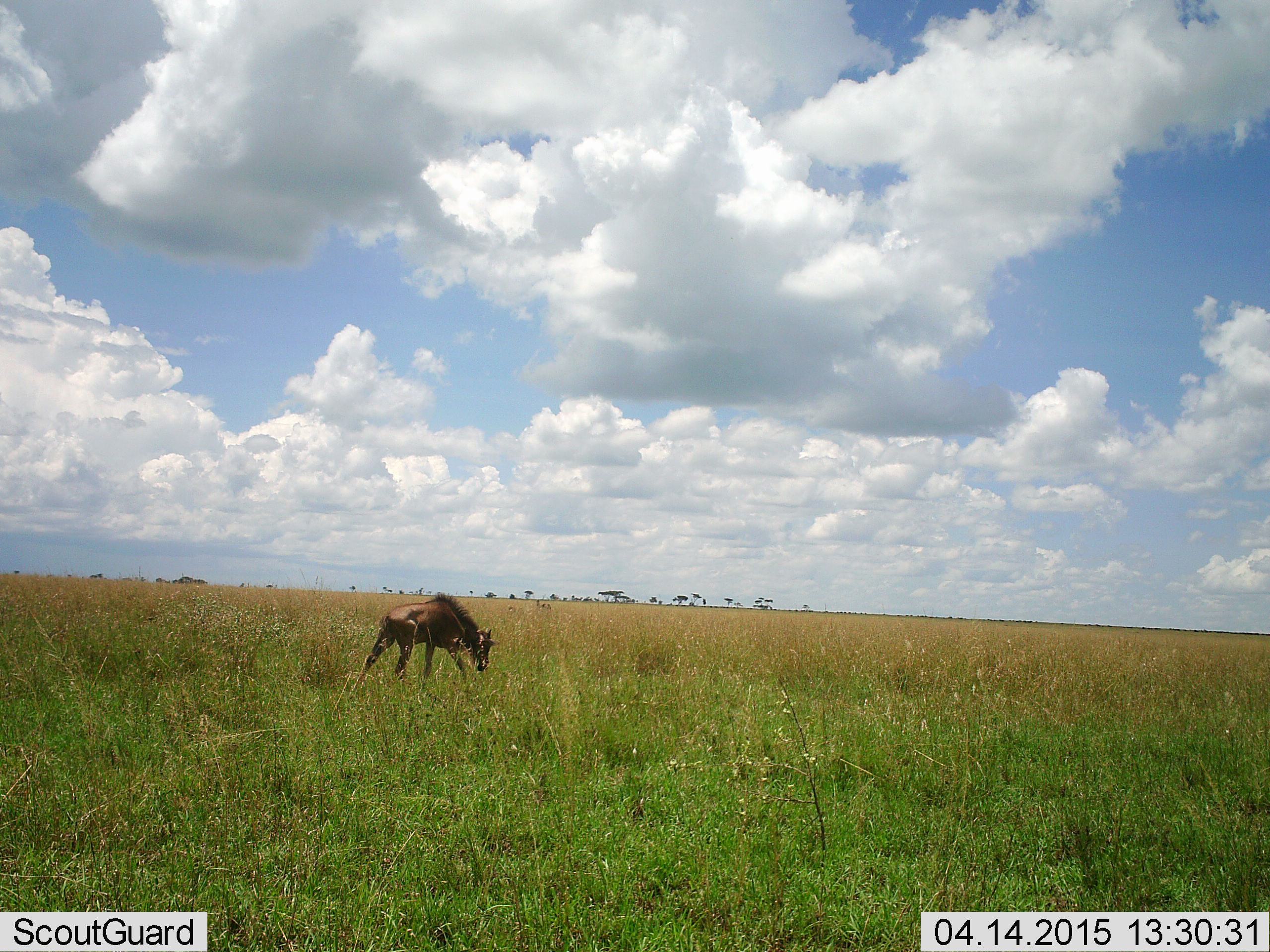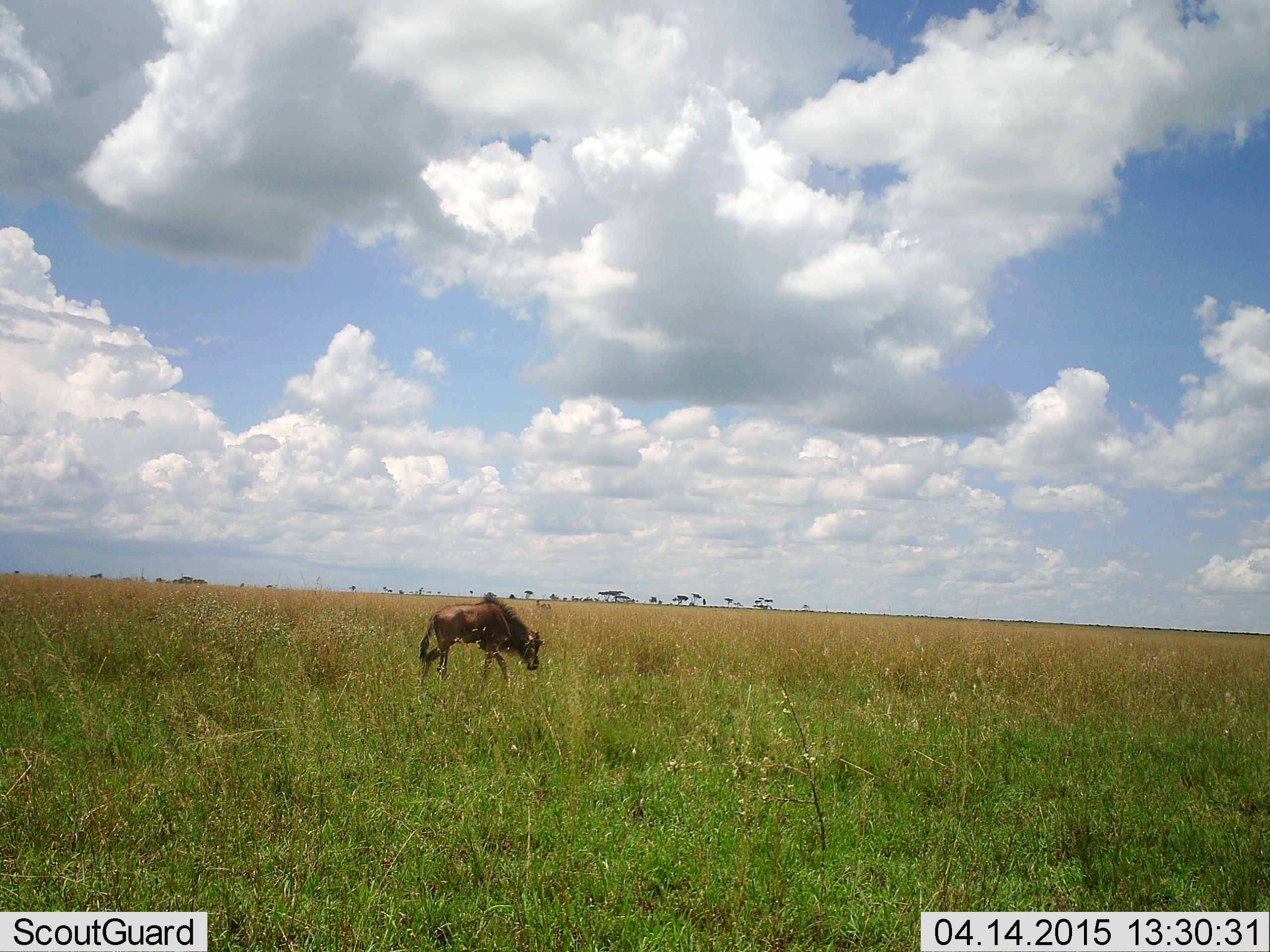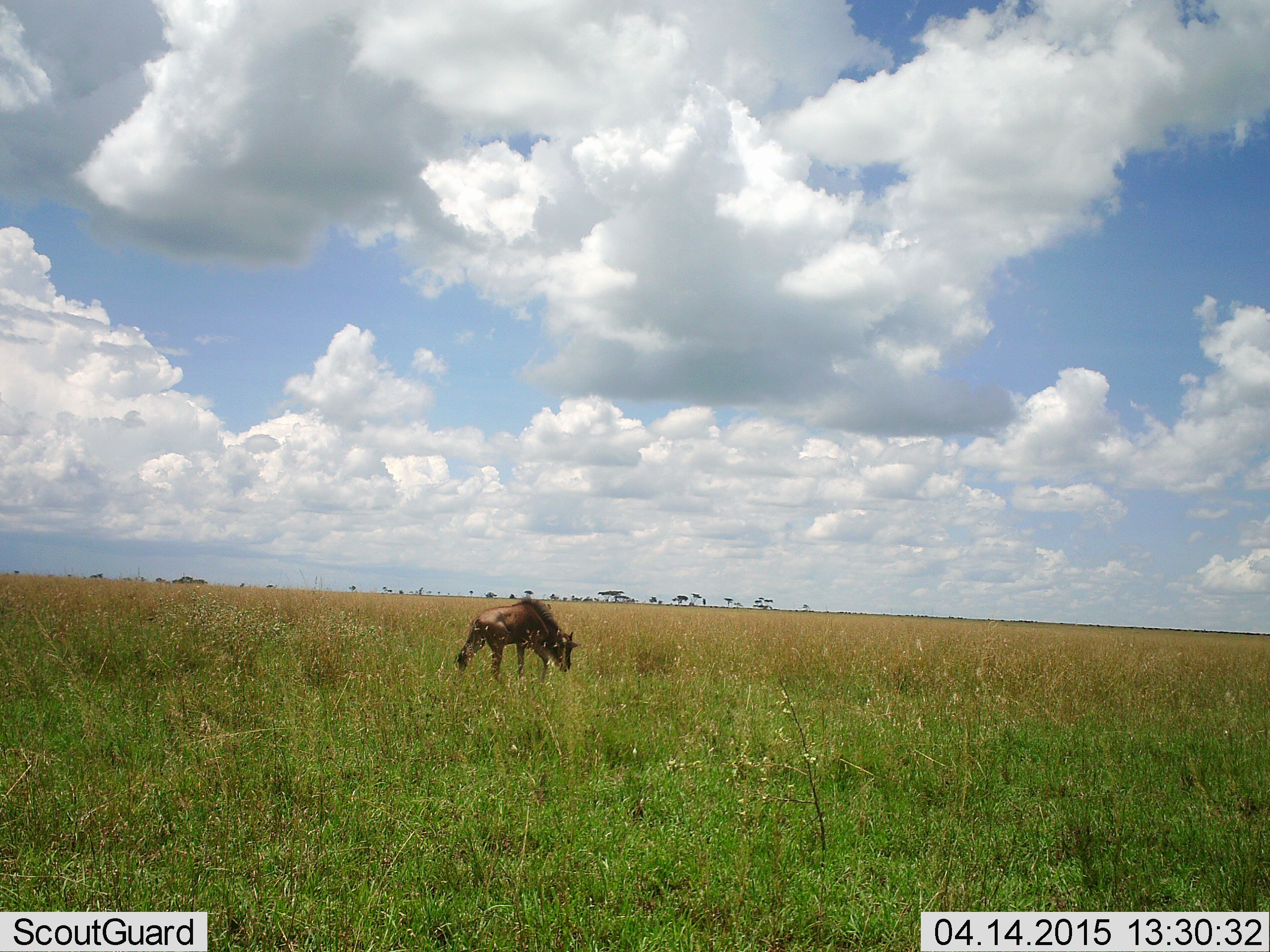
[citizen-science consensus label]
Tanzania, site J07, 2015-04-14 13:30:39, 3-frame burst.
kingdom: Animalia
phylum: Chordata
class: Mammalia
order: Artiodactyla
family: Bovidae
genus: Connochaetes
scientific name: Connochaetes taurinus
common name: blue wildebeest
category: wildebeest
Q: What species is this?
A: Wildebeest (blue wildebeest) (Connochaetes taurinus).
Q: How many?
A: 1.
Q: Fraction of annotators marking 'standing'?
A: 10%.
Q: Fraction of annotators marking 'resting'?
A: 0%.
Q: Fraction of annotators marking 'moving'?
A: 80%.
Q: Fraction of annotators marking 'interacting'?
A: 0%.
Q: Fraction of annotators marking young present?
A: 40%.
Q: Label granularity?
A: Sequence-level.